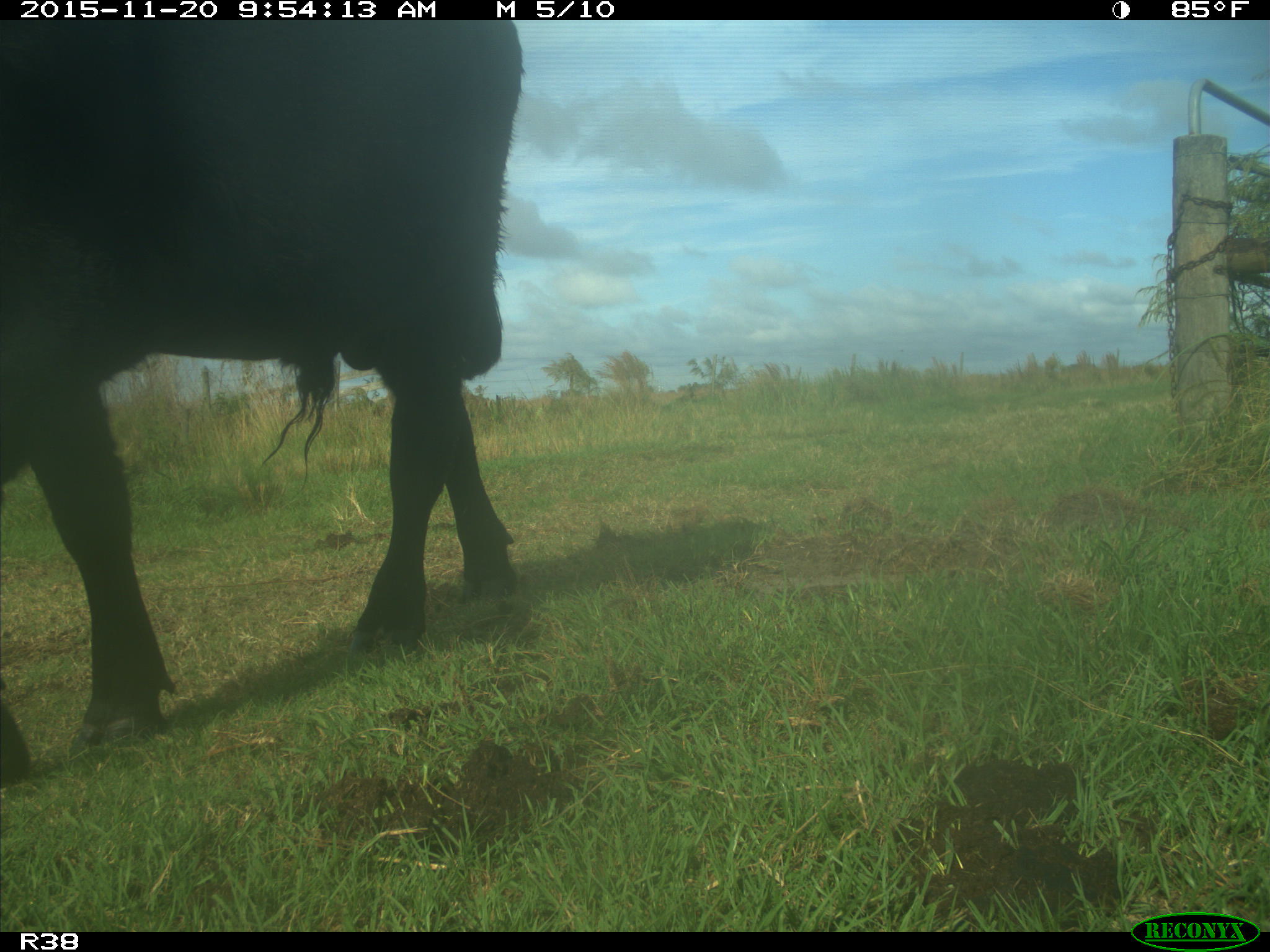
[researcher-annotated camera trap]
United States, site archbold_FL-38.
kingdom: Animalia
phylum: Chordata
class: Mammalia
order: Artiodactyla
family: Bovidae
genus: Bos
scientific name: Bos taurus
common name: domestic cow